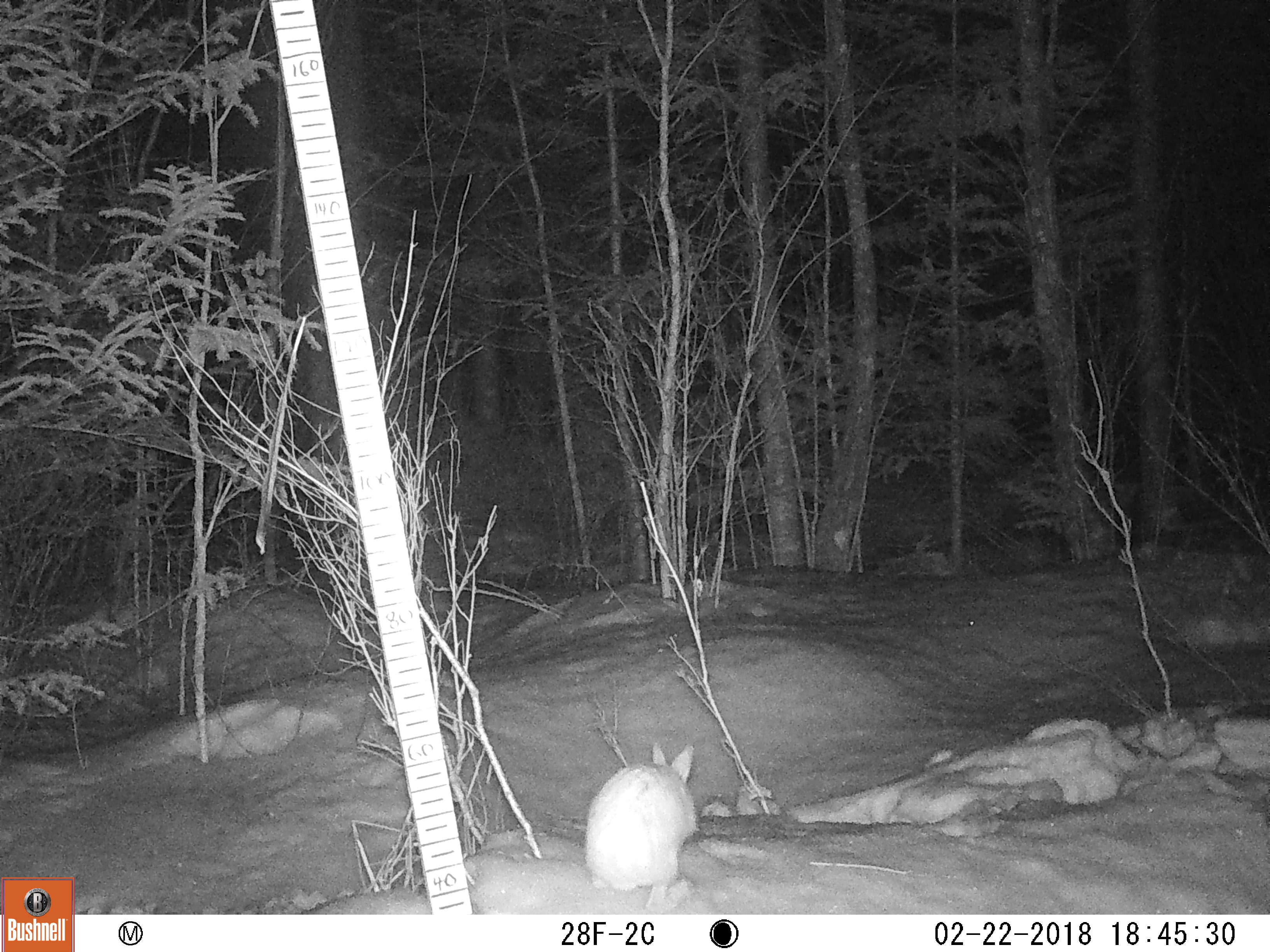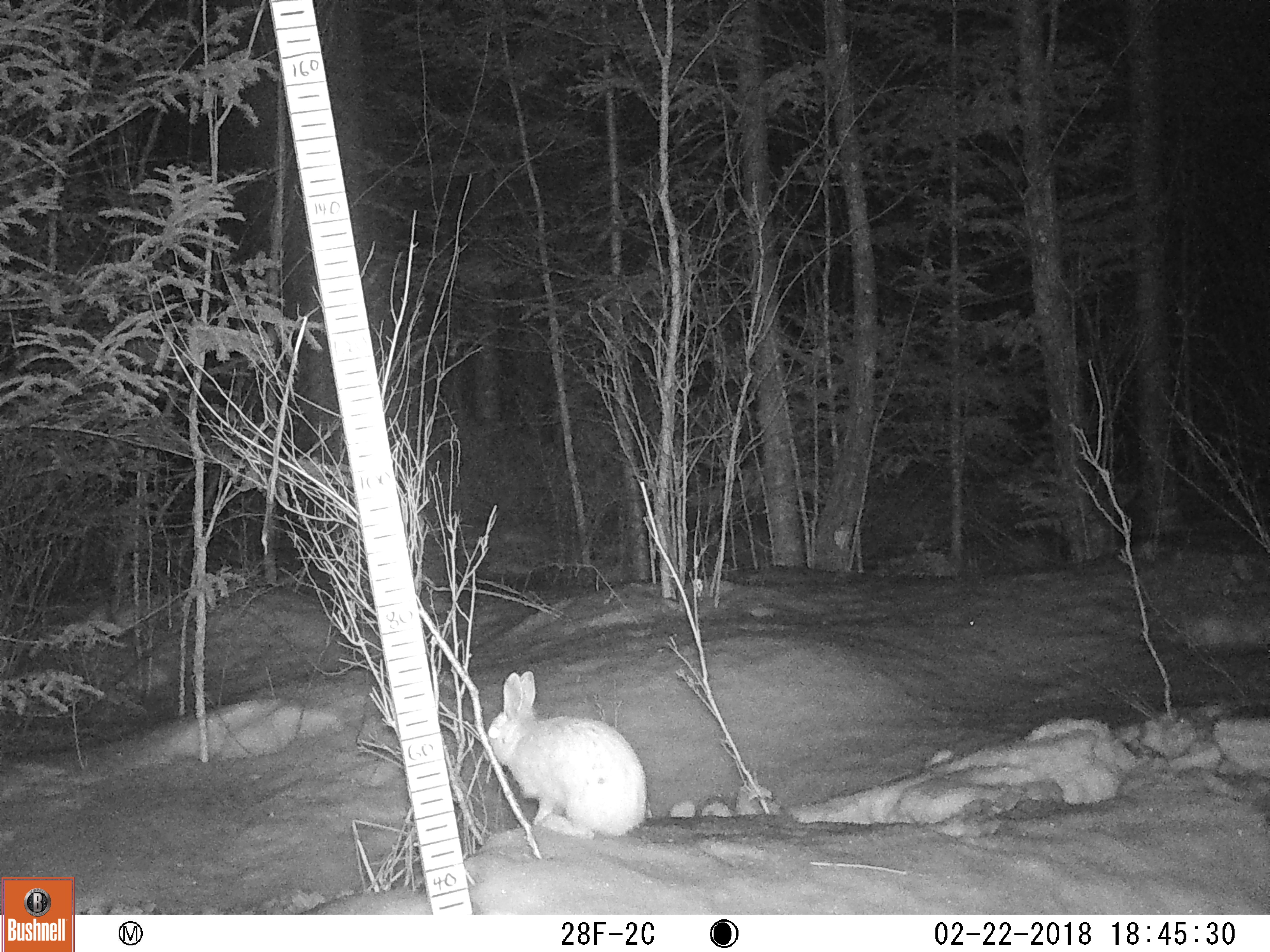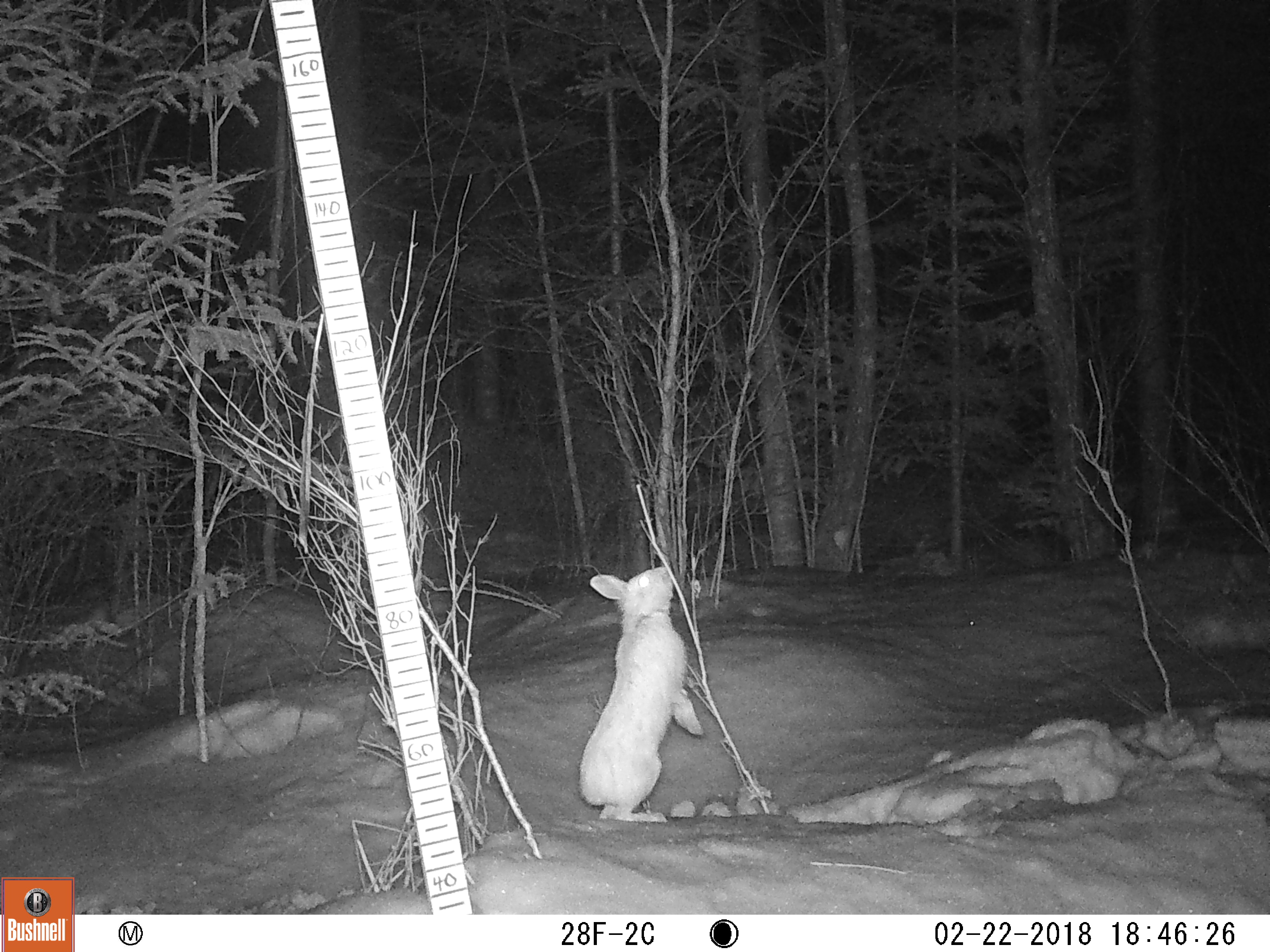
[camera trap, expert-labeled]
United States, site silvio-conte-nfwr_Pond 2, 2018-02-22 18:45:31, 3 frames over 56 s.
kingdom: Animalia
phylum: Chordata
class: Mammalia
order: Lagomorpha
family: Leporidae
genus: Lepus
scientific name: Lepus americanus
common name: snowshoe hare